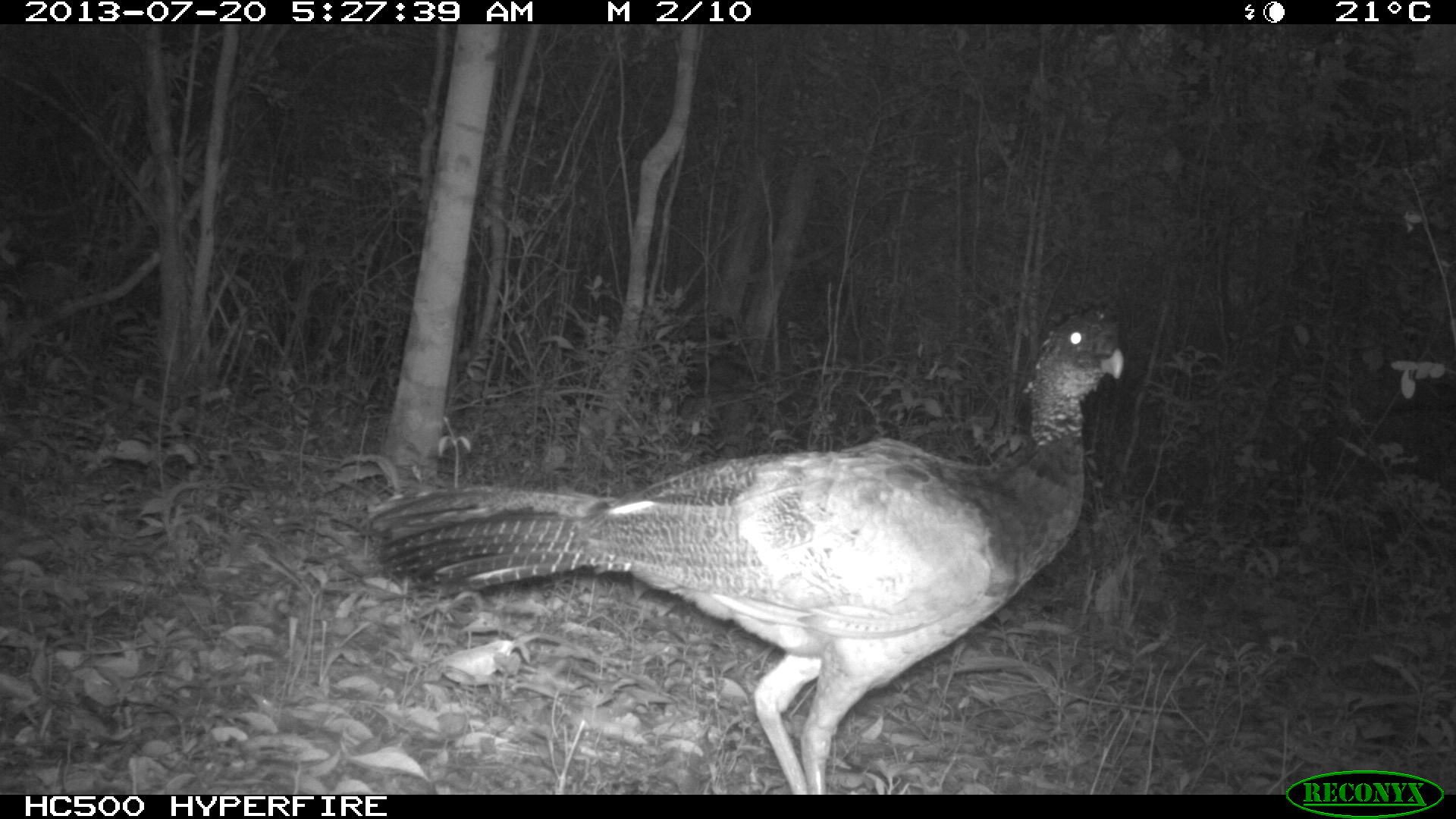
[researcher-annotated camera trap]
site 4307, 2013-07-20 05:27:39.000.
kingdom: Animalia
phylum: Chordata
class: Aves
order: Galliformes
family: Cracidae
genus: Crax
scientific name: Crax rubra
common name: great curassow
Crax rubra (great curassow), count 1, sex female.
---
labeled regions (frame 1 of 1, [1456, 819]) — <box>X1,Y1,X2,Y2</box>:
crax rubra: <box>360,302,1125,795</box>